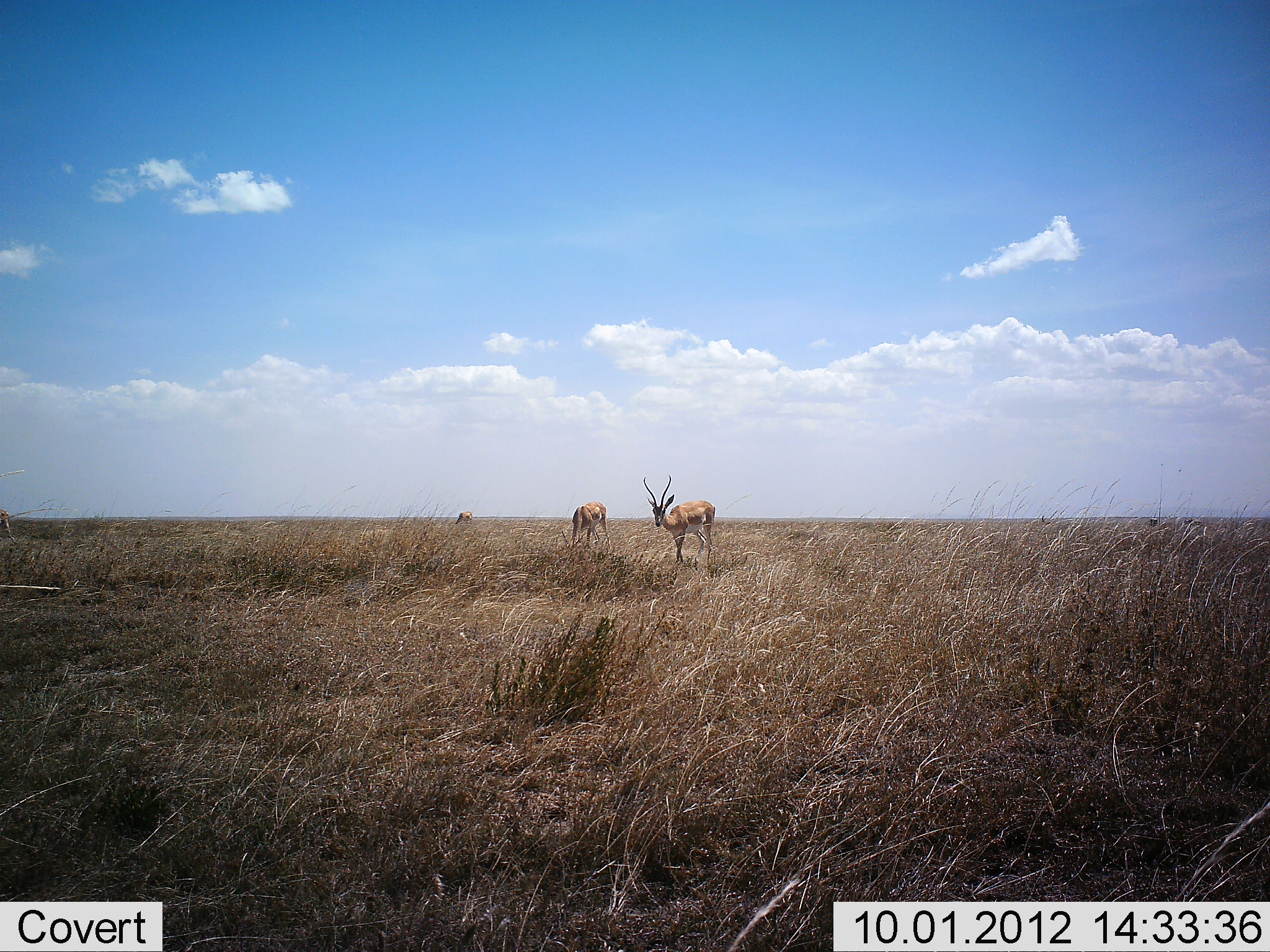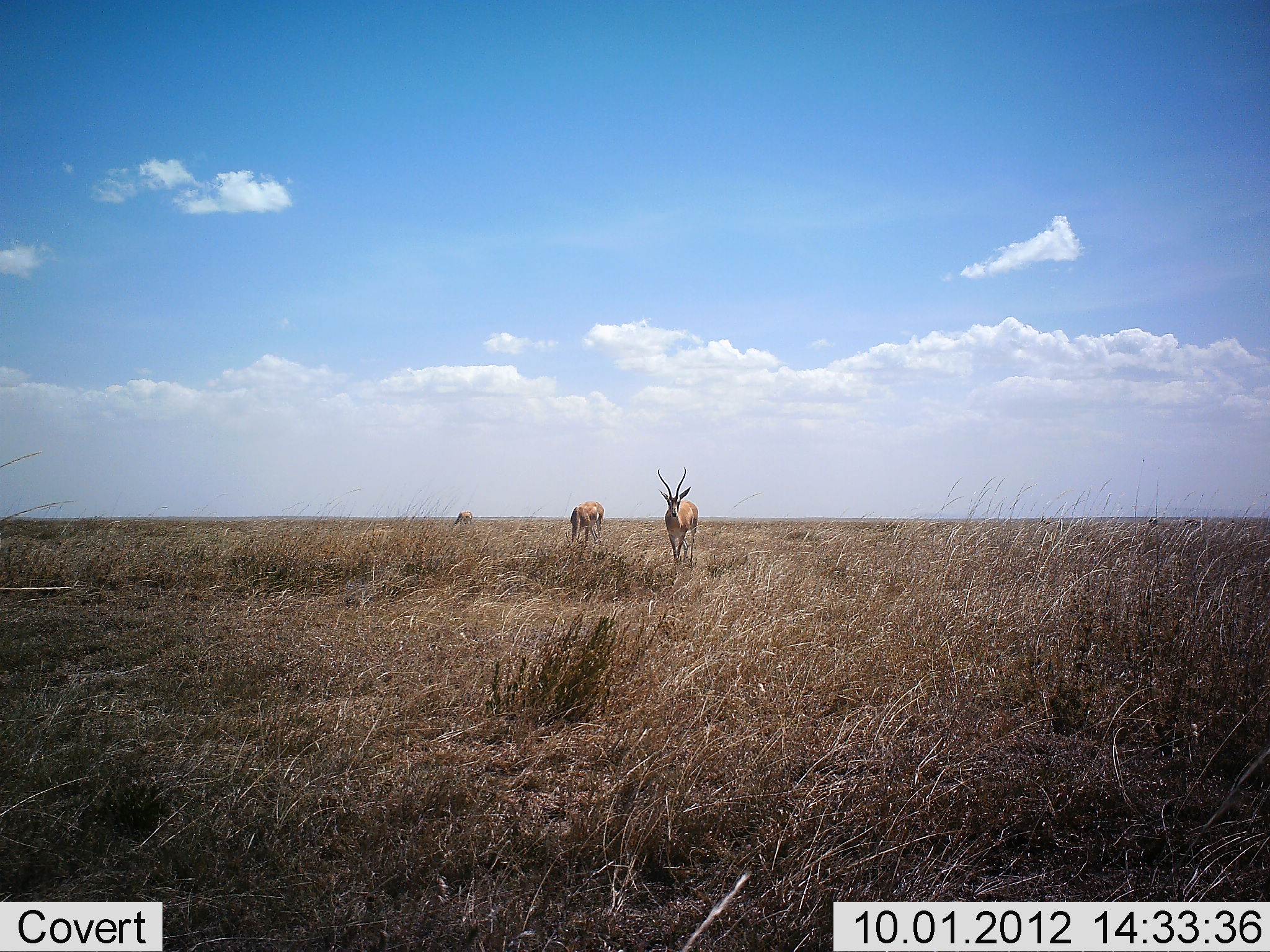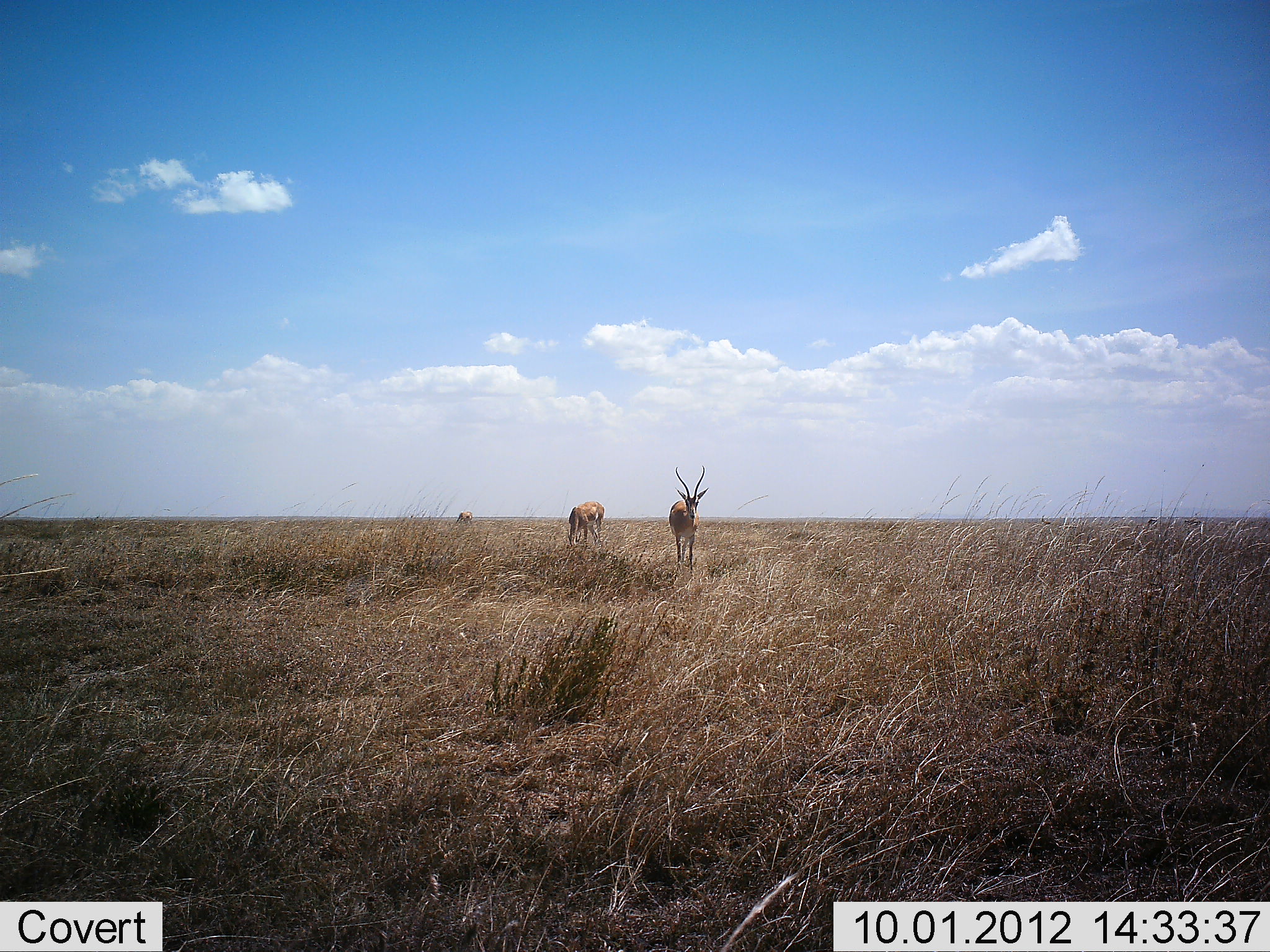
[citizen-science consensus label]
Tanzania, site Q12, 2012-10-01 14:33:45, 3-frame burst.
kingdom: Animalia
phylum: Chordata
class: Mammalia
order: Artiodactyla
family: Bovidae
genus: Aepyceros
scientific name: Aepyceros melampus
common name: impala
Impala (Aepyceros melampus), count 2. Behavior (volunteer vote fractions): standing 80%, resting 0%, moving 30%, interacting 10%. Young present (vote fraction): 0%. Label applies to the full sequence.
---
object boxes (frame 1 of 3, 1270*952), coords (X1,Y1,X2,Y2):
animal: (640,473,718,567); (560,501,612,552)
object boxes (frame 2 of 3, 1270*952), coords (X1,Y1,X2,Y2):
animal: (656,462,700,564); (565,500,605,552)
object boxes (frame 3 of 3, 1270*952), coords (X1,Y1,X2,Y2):
animal: (667,465,709,578); (567,501,606,548)